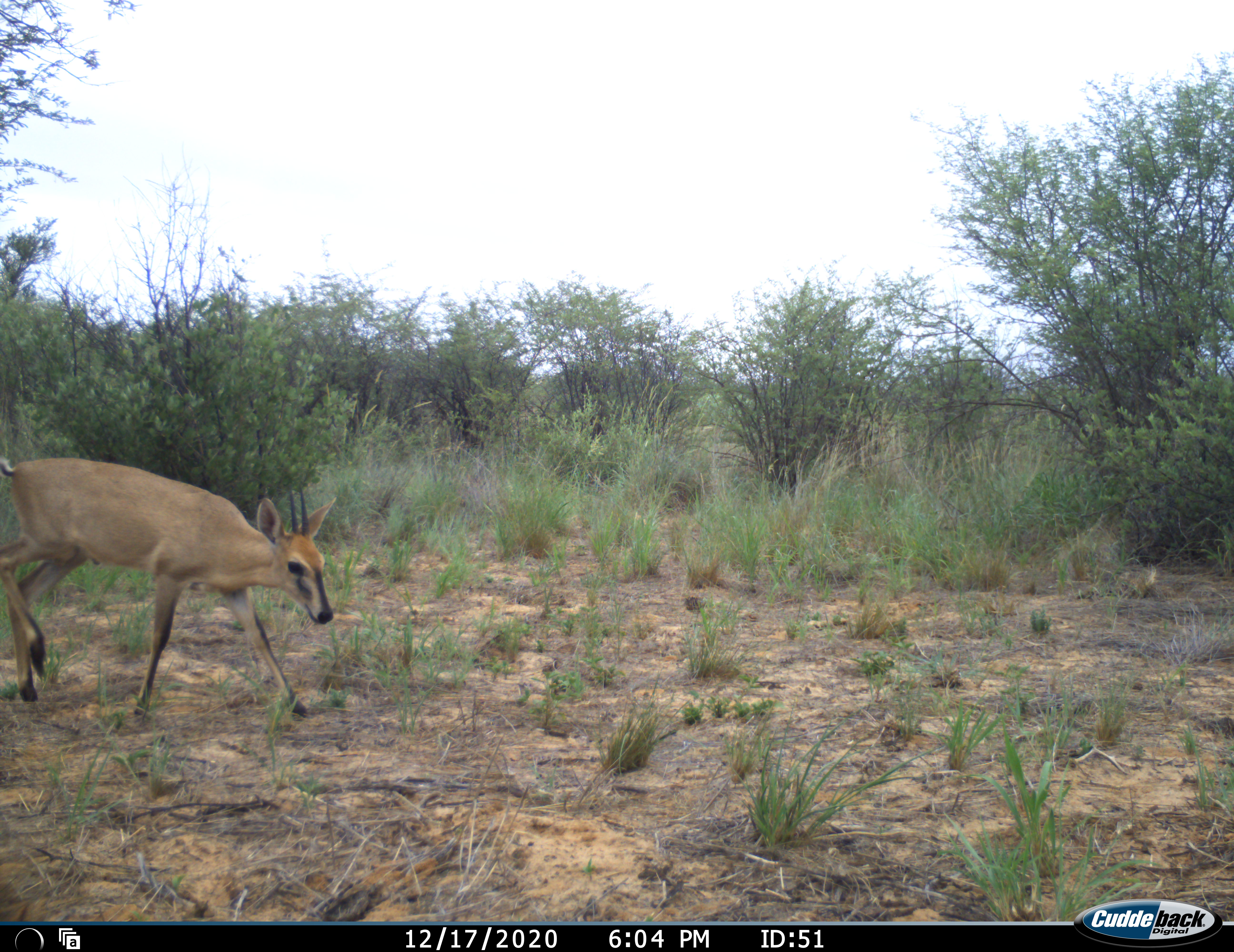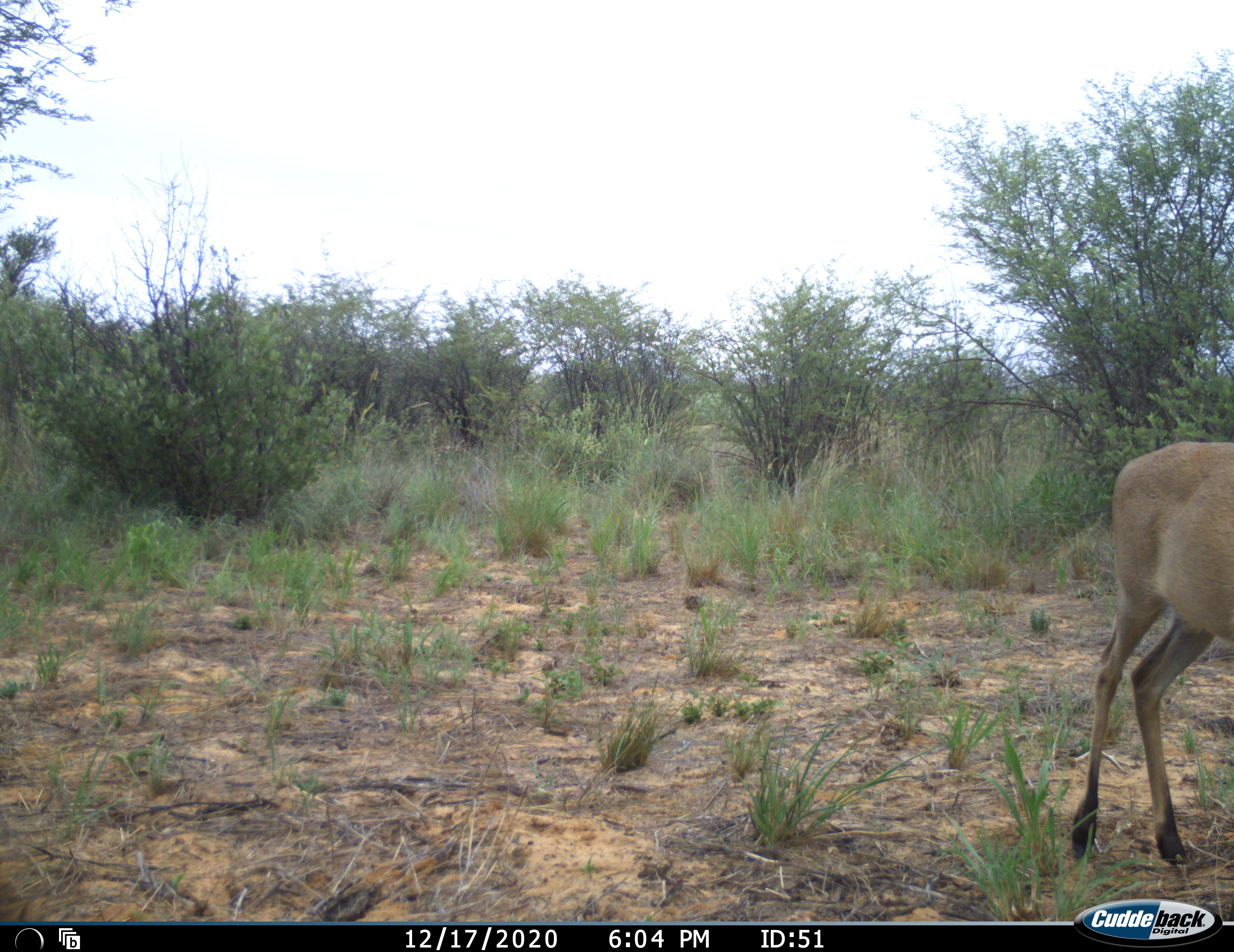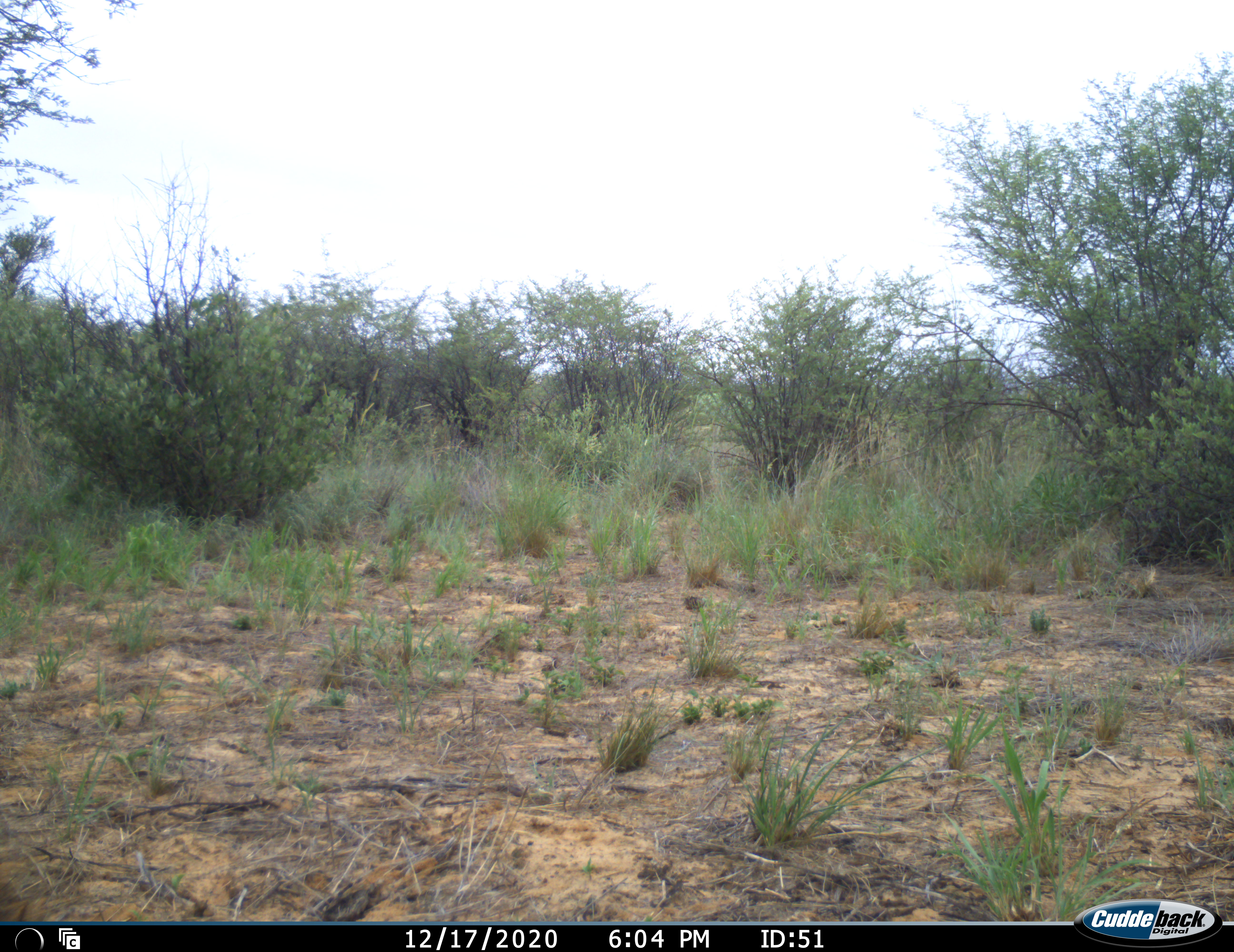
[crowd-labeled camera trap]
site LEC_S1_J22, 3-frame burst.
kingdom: Animalia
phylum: Chordata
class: Mammalia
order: Artiodactyla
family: Bovidae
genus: Sylvicapra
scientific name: Sylvicapra grimmia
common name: common duiker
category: duikercommongrey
Duikercommongrey (common duiker) (Sylvicapra grimmia), count 1. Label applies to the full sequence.